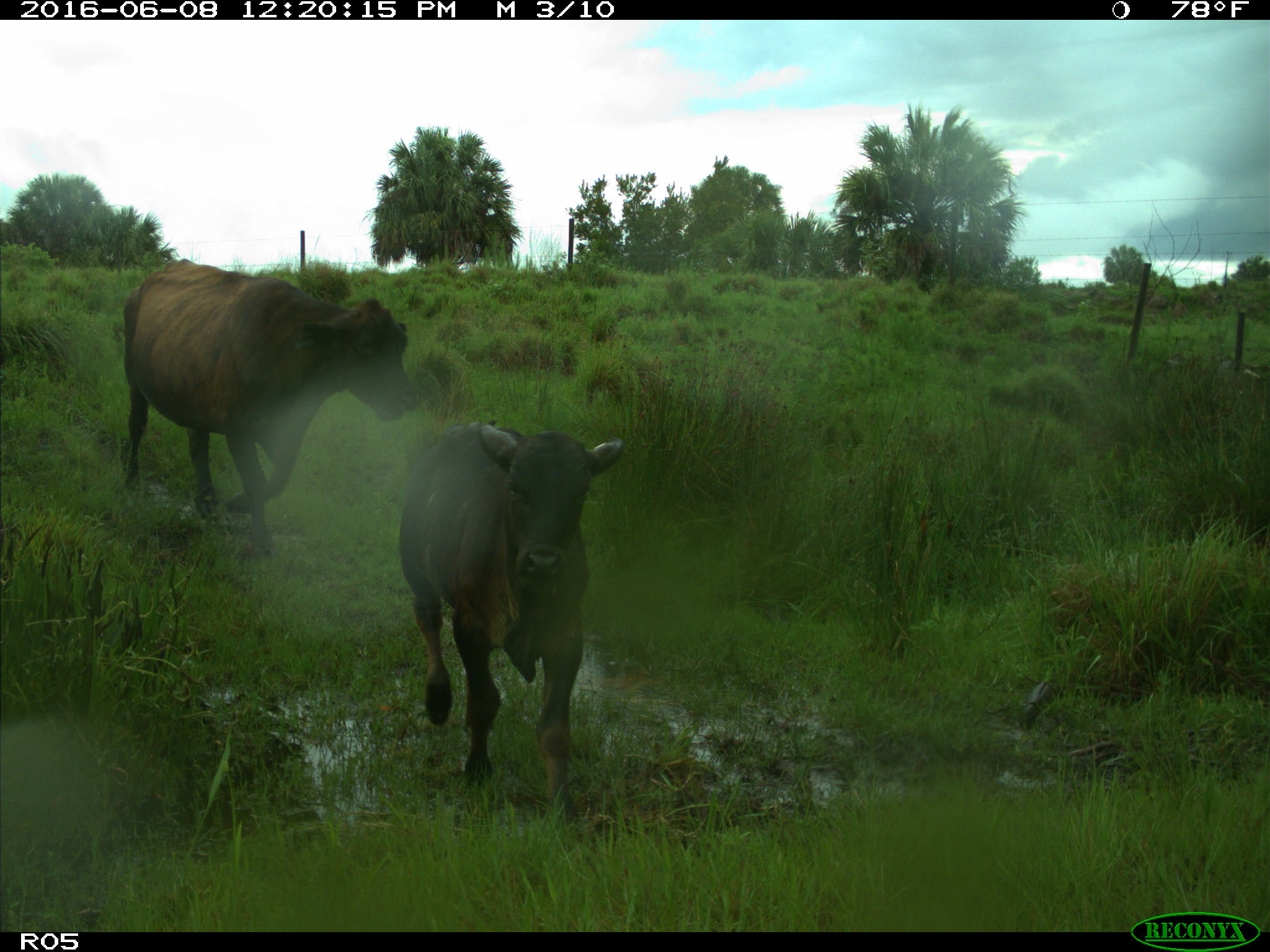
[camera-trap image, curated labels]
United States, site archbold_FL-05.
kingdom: Animalia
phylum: Chordata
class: Mammalia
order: Artiodactyla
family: Bovidae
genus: Bos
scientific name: Bos taurus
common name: domestic cow